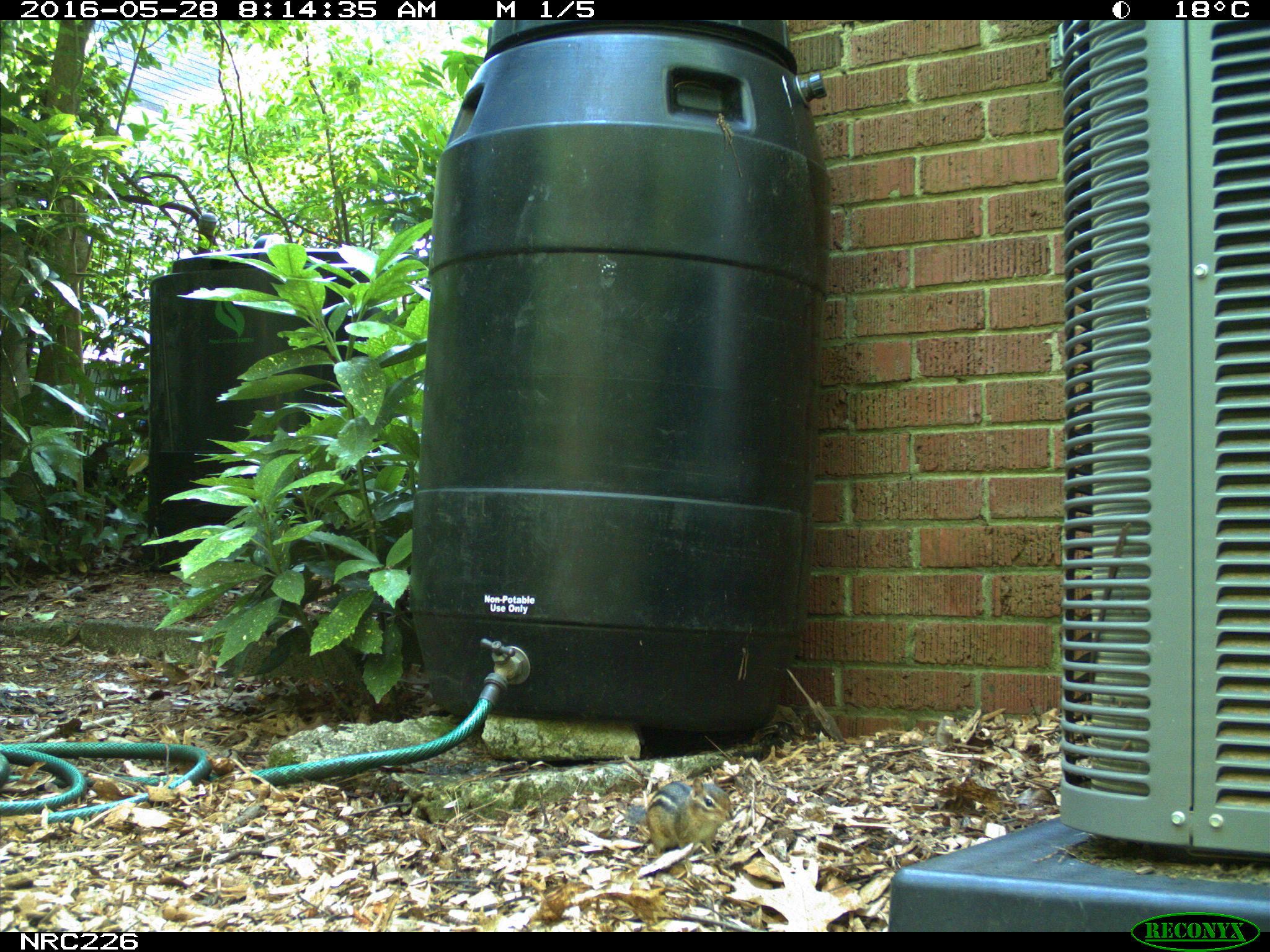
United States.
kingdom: Animalia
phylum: Chordata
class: Mammalia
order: Rodentia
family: Sciuridae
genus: Tamias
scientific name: Tamias striatus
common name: eastern chipmunk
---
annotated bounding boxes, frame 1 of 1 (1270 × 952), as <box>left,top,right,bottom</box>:
Eastern Chipmunk: <box>624,764,739,869</box>